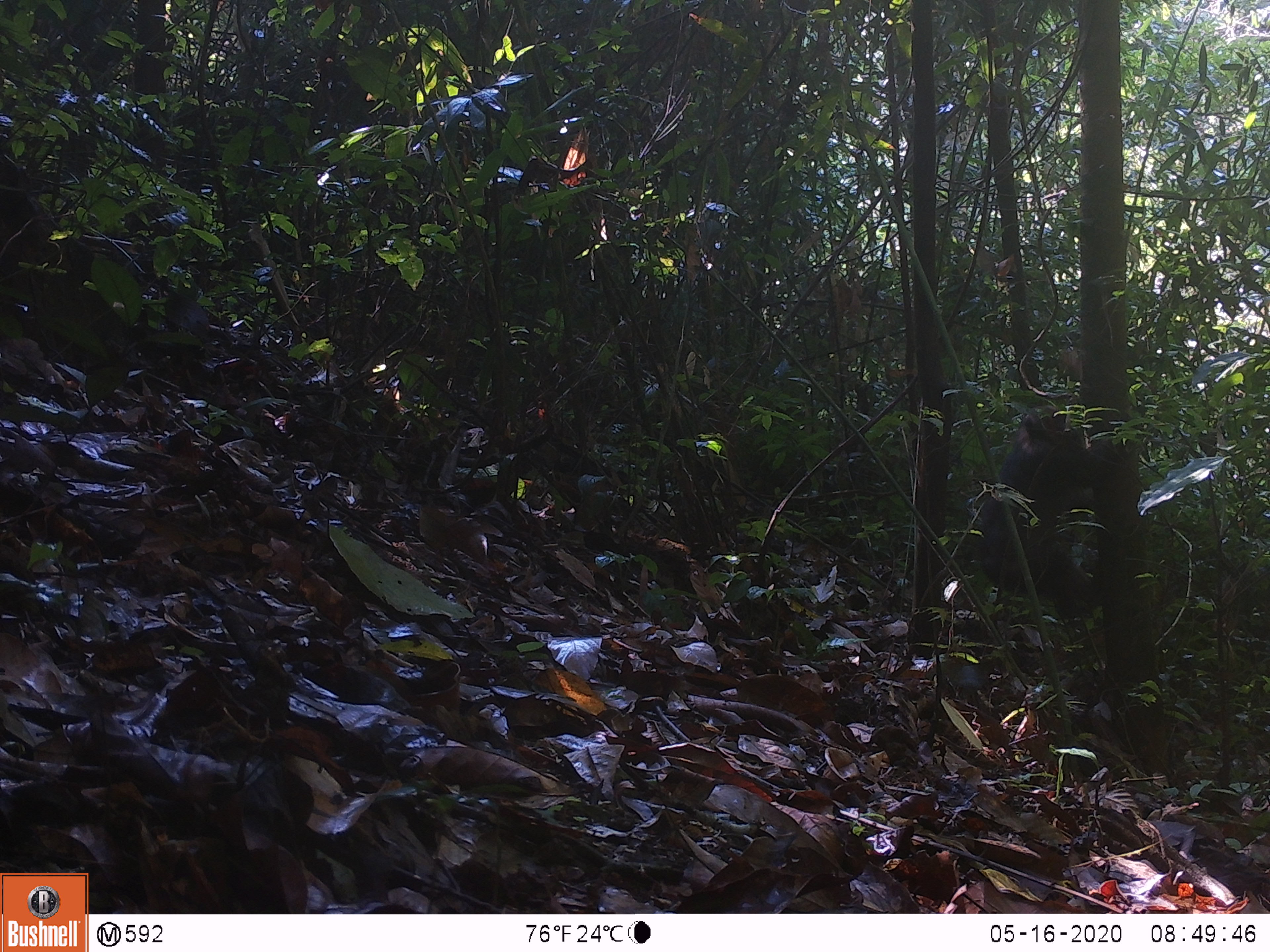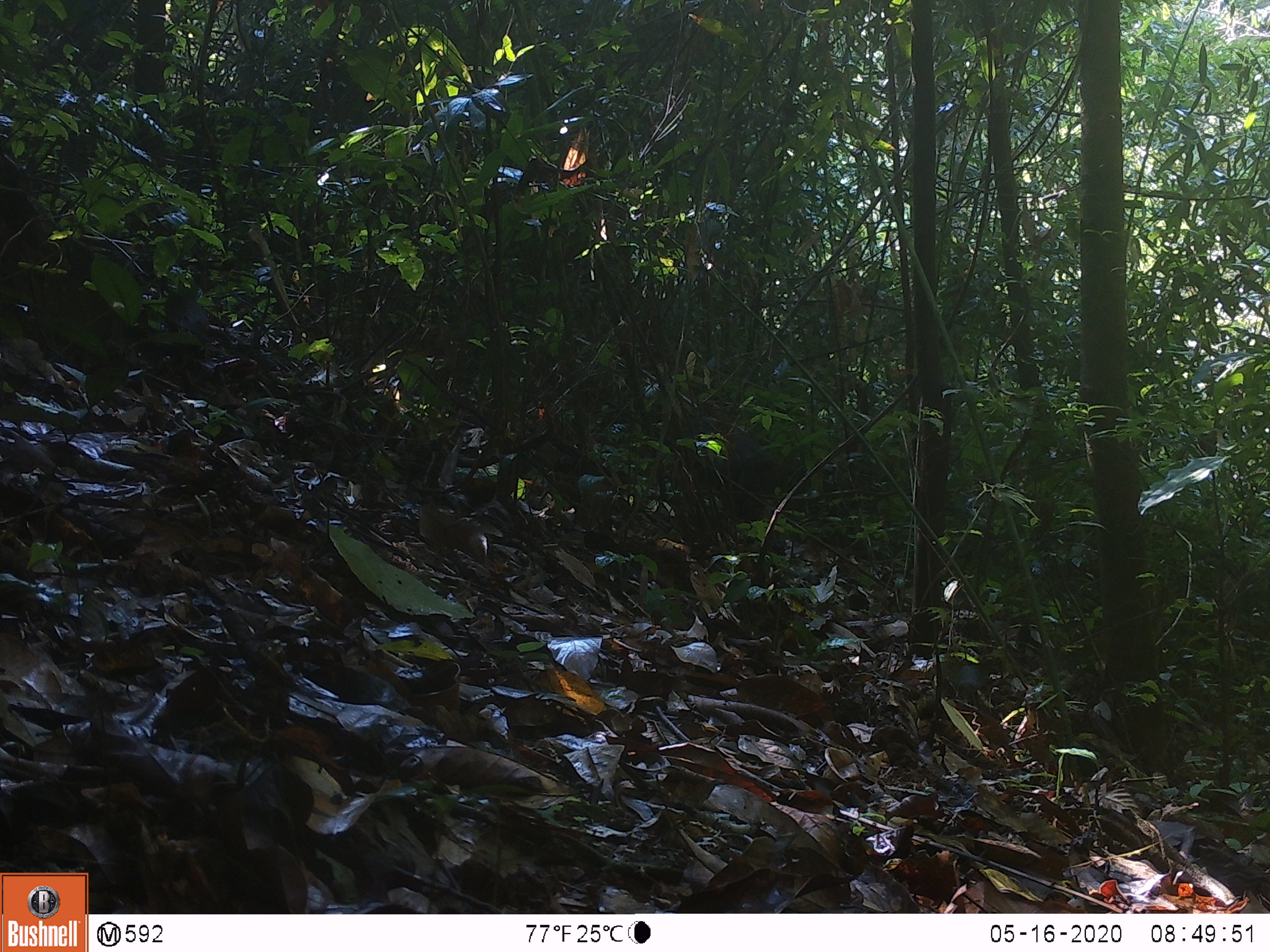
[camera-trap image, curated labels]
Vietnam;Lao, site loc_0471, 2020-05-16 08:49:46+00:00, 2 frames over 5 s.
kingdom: Animalia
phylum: Chordata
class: Mammalia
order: Primates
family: Cercopithecidae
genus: Macaca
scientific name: Macaca arctoides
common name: stump-tailed macaque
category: stump tailed macaque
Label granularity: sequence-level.